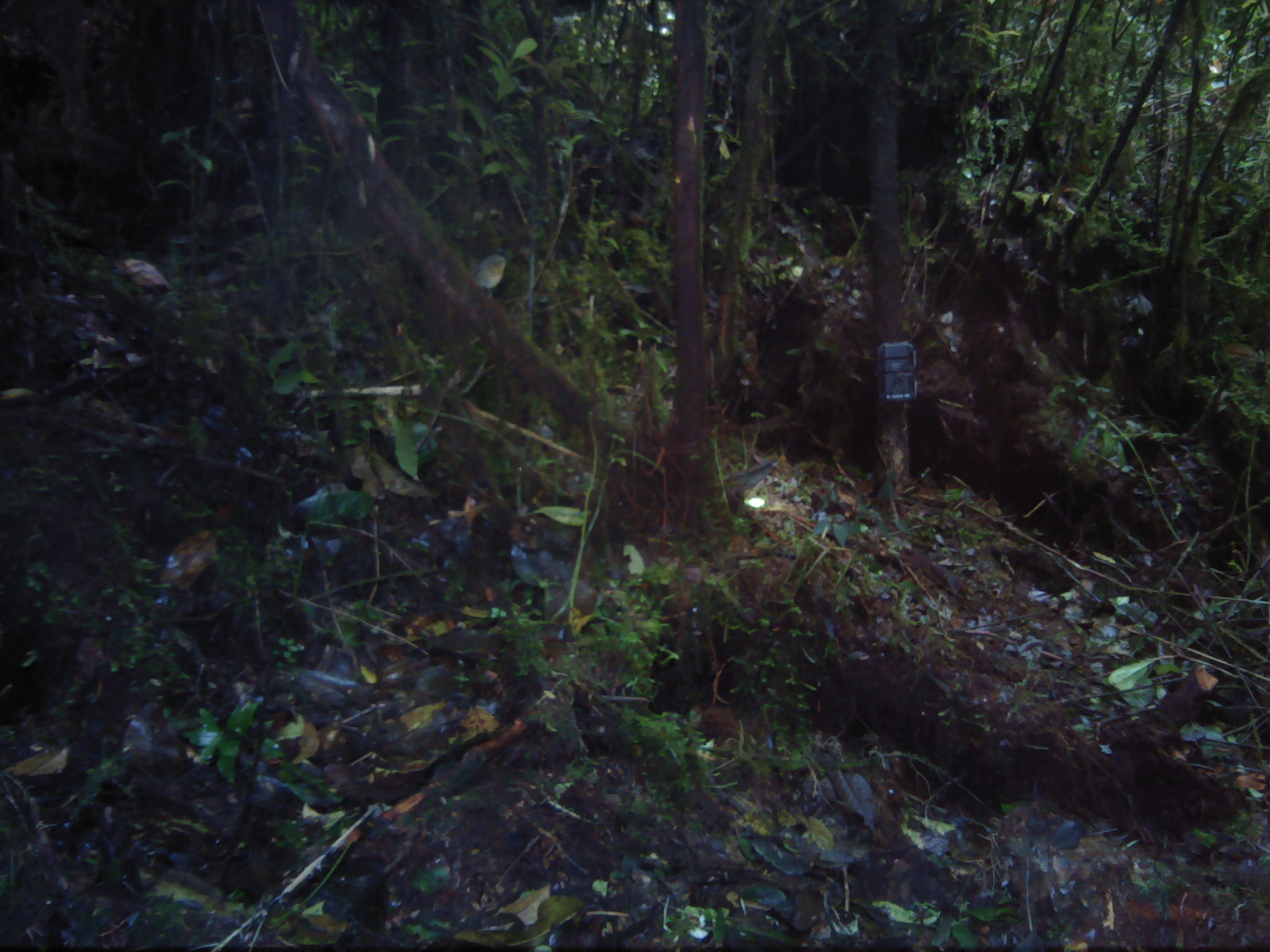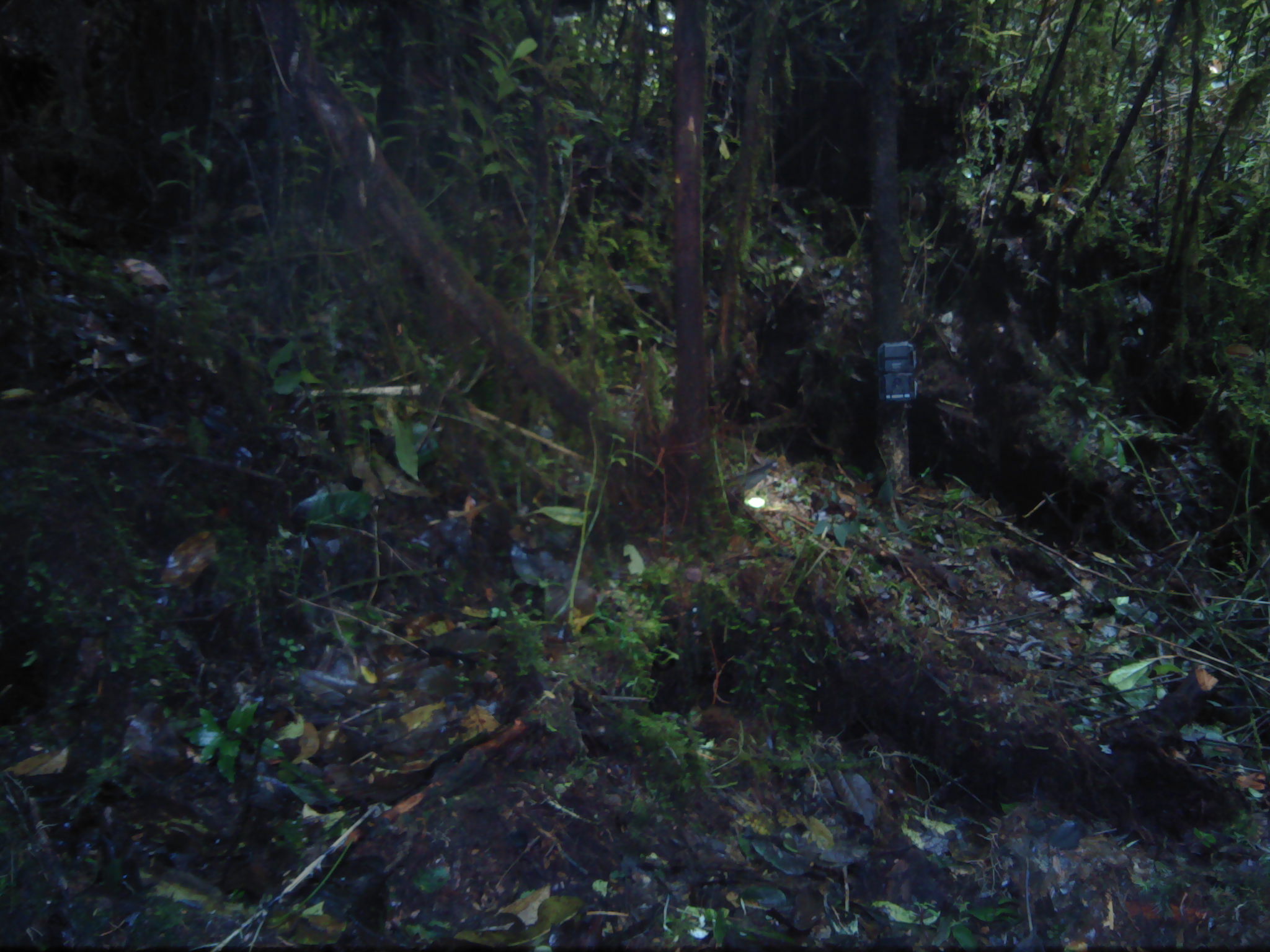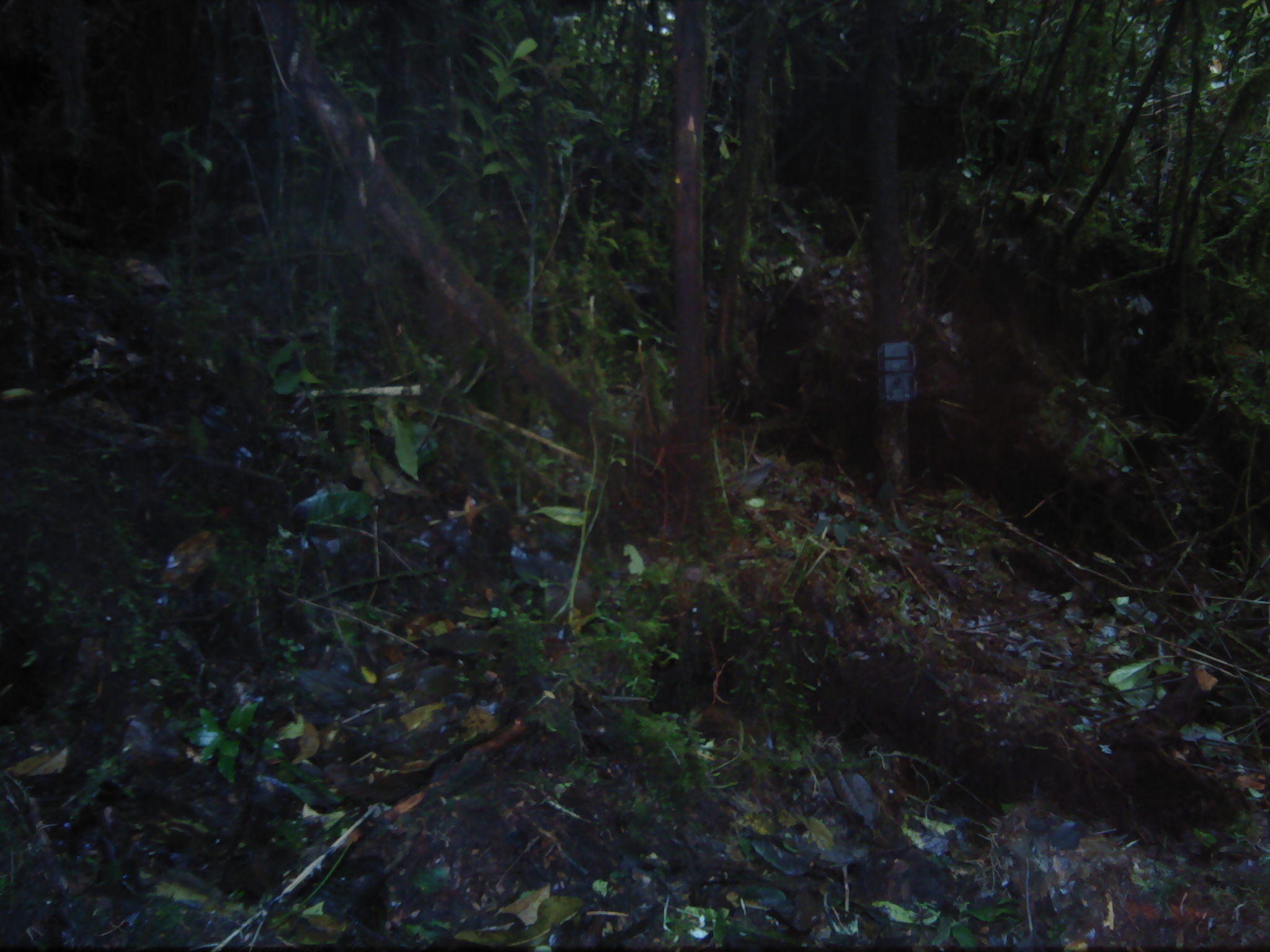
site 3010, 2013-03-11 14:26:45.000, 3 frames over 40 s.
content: unidentified animal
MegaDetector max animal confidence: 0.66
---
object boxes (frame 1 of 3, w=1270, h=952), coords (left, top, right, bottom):
unknown: (469, 253, 507, 298)